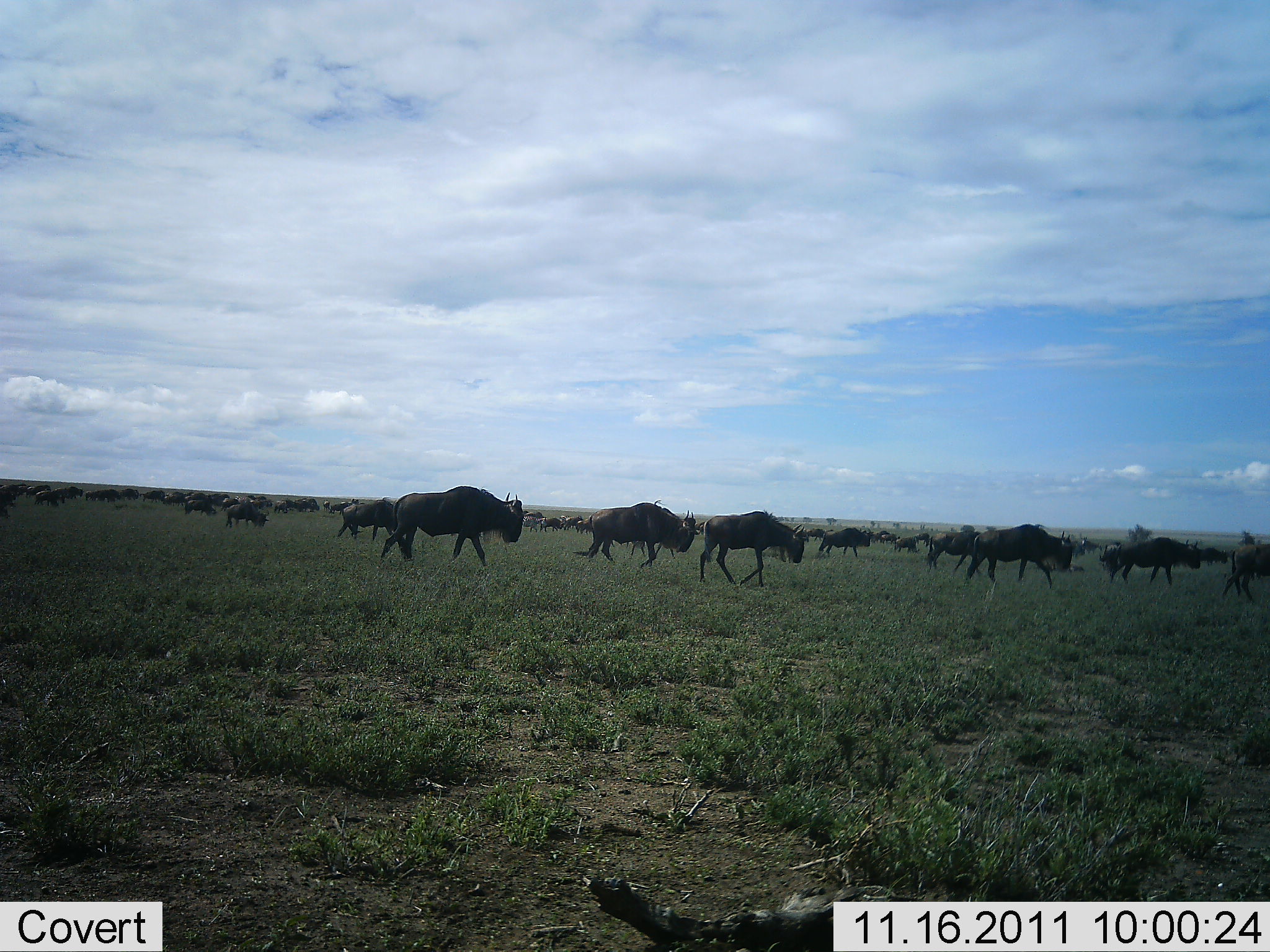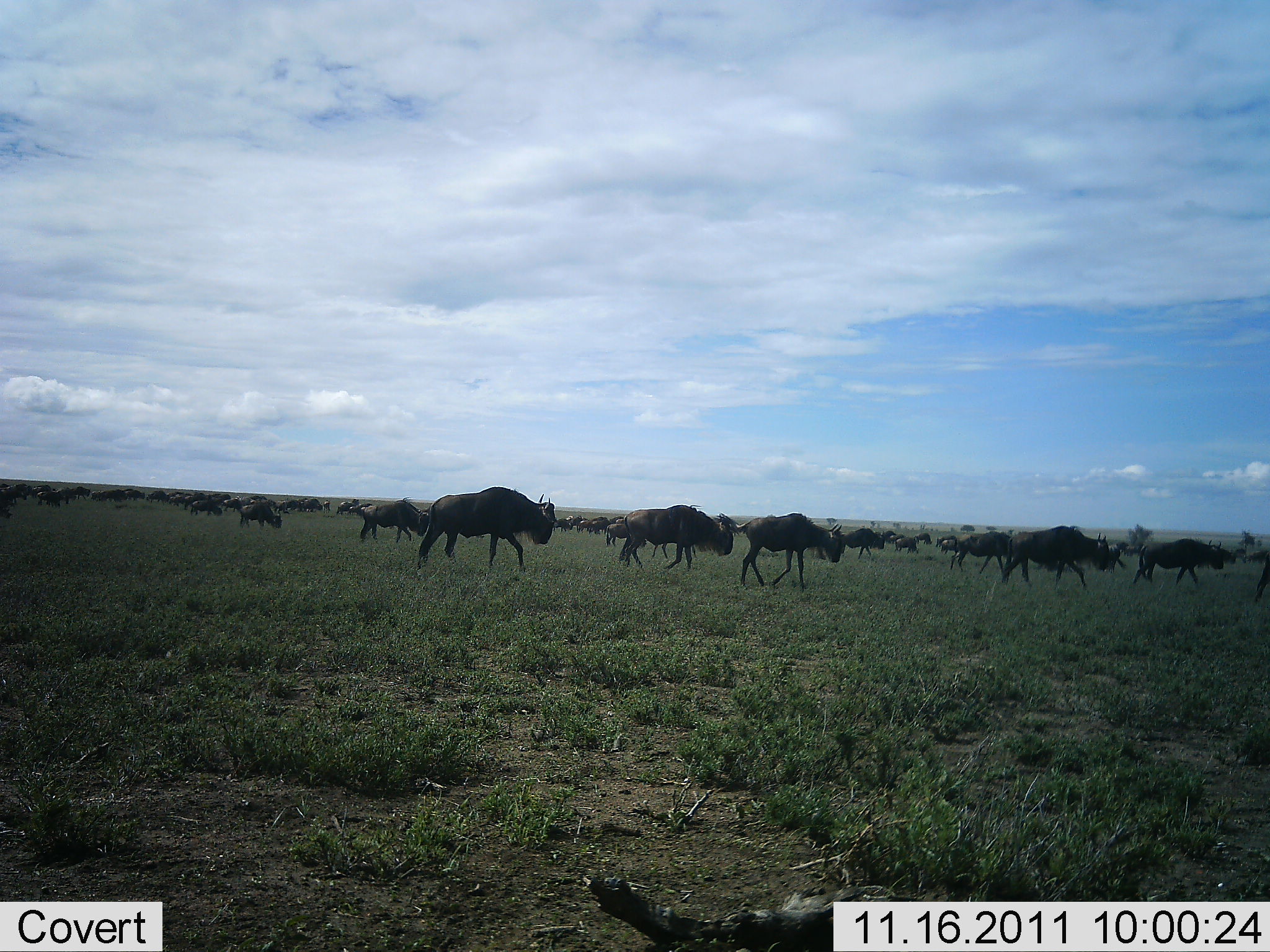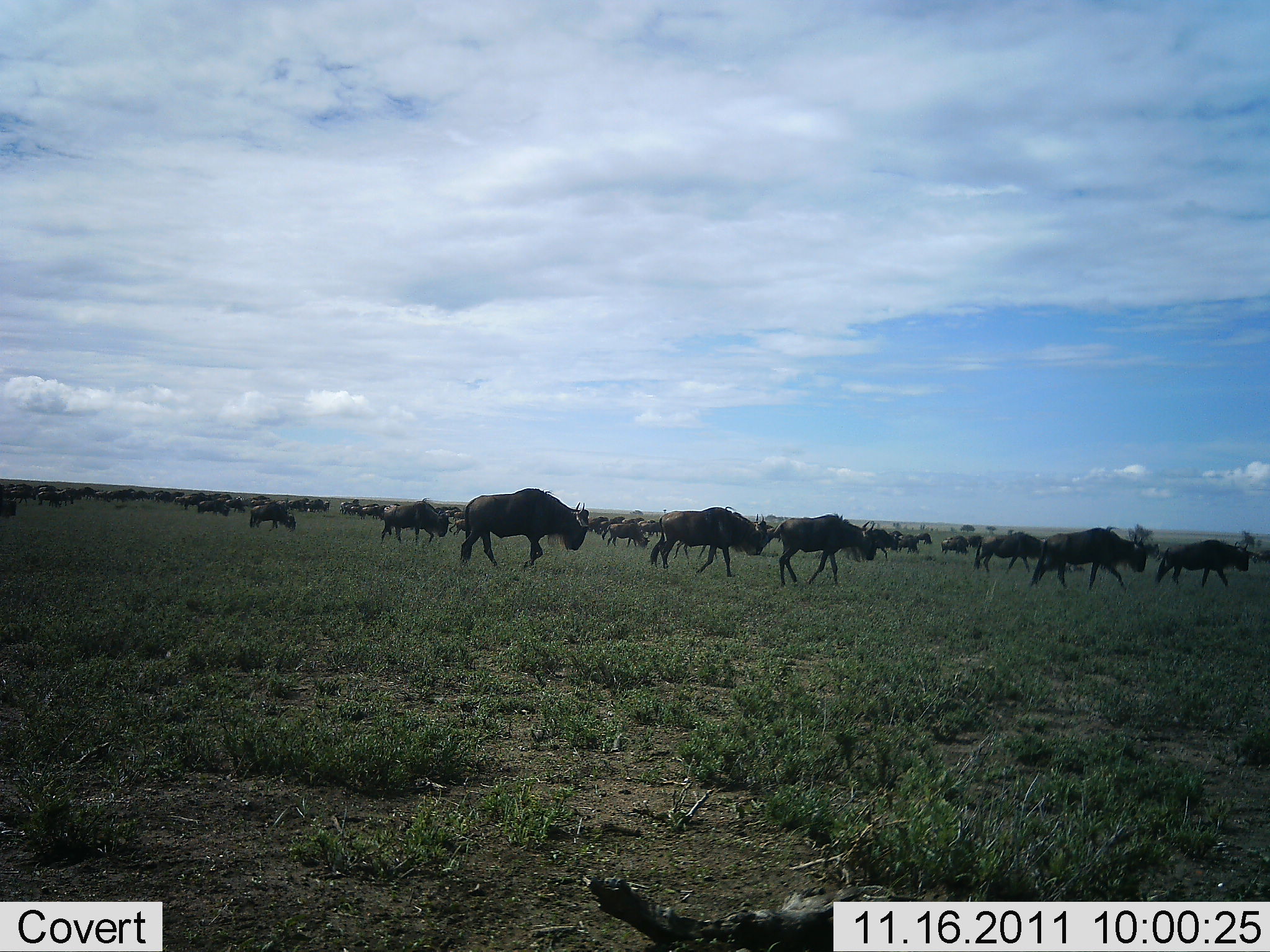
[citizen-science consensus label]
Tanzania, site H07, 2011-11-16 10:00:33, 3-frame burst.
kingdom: Animalia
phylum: Chordata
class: Mammalia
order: Artiodactyla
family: Bovidae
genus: Connochaetes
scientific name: Connochaetes taurinus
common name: blue wildebeest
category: wildebeest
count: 11-50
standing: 8%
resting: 8%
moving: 100%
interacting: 0%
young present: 0%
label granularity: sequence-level